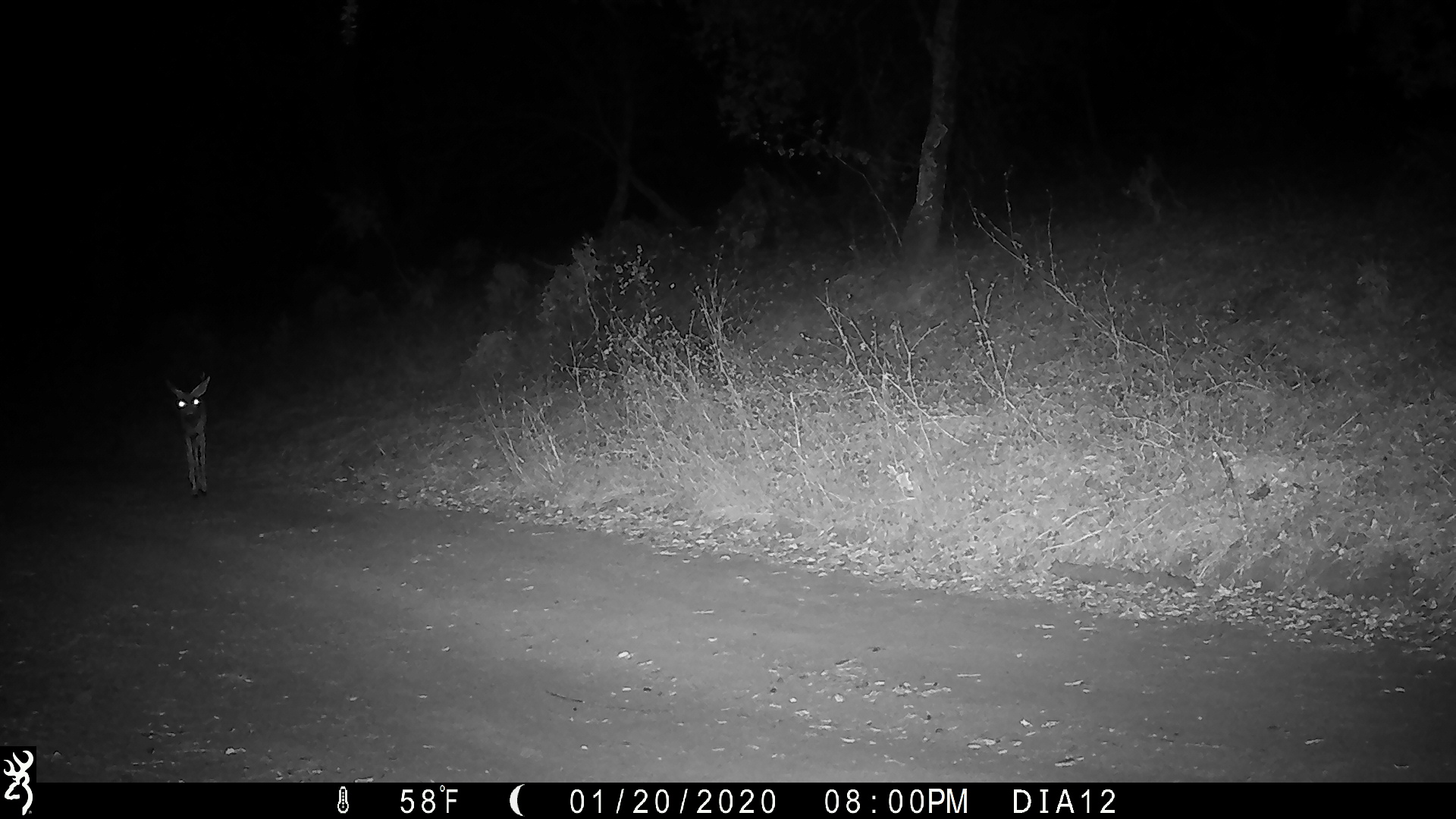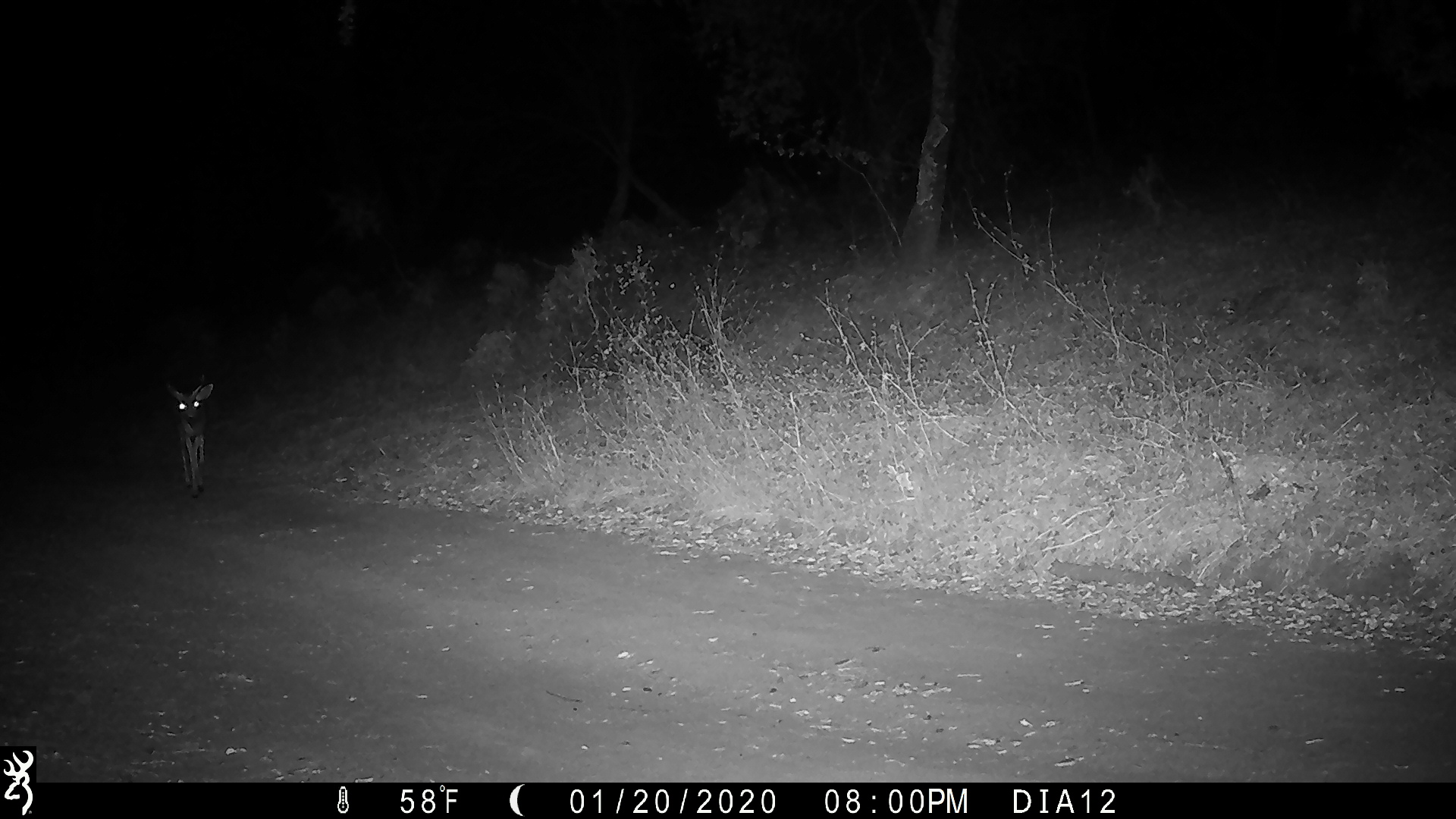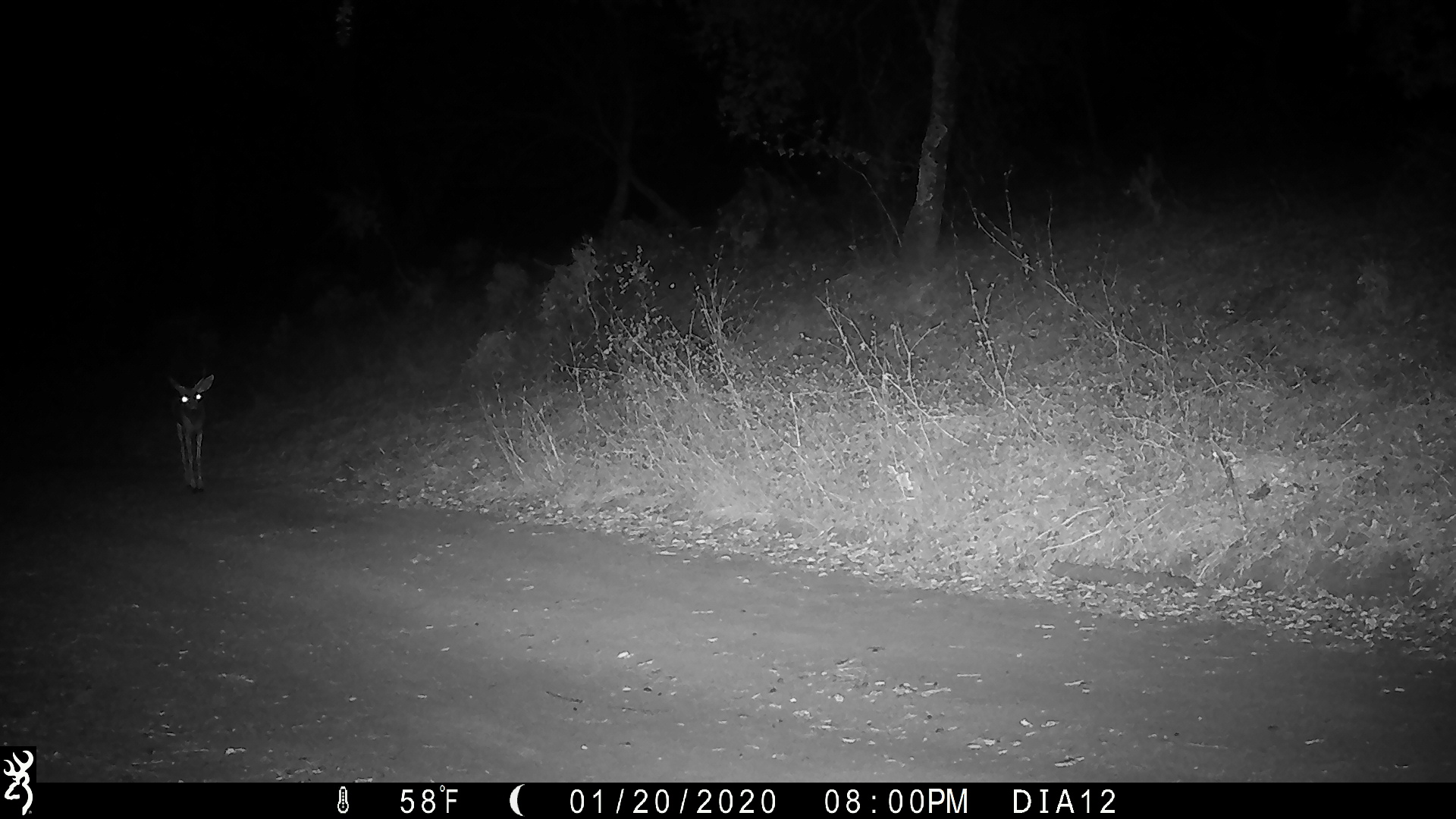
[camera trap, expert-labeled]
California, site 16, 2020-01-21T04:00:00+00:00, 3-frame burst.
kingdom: Animalia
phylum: Chordata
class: Mammalia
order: Artiodactyla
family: Cervidae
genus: Odocoileus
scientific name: Odocoileus hemionus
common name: mule deer